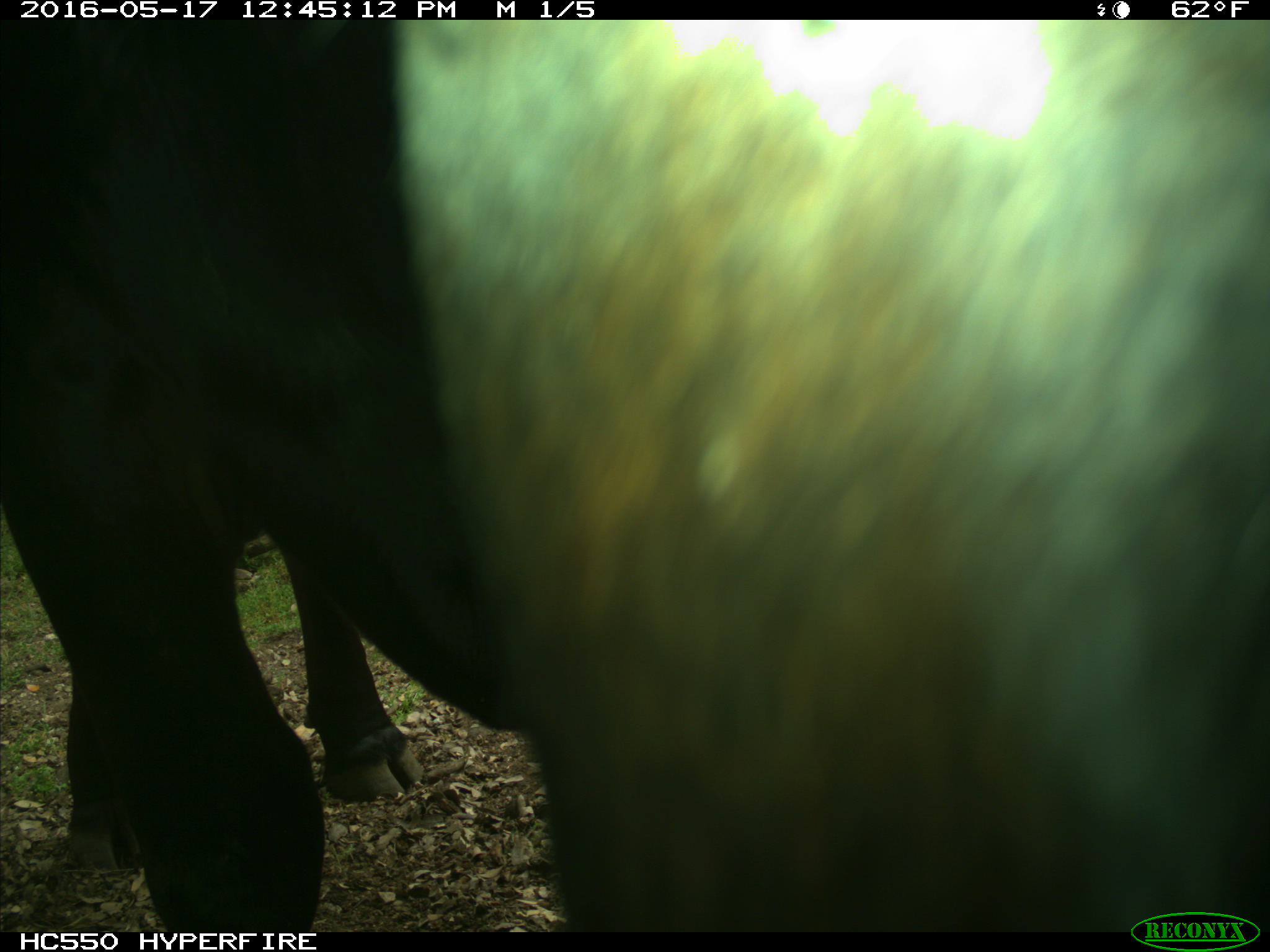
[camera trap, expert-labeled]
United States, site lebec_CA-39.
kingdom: Animalia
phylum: Chordata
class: Mammalia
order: Artiodactyla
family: Bovidae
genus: Bos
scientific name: Bos taurus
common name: domestic cow